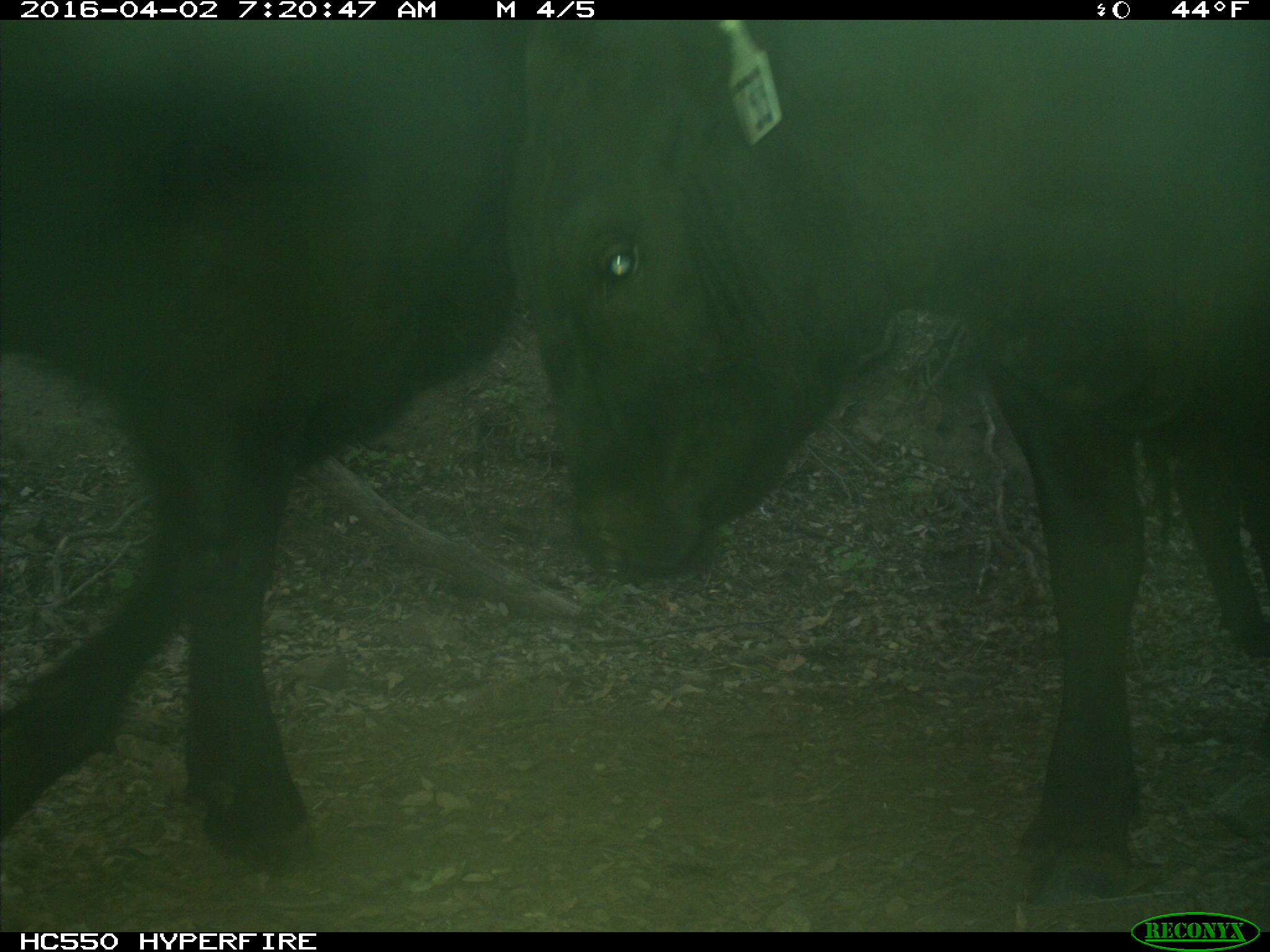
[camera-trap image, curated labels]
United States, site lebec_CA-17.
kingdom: Animalia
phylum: Chordata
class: Mammalia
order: Artiodactyla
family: Bovidae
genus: Bos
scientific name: Bos taurus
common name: domestic cow